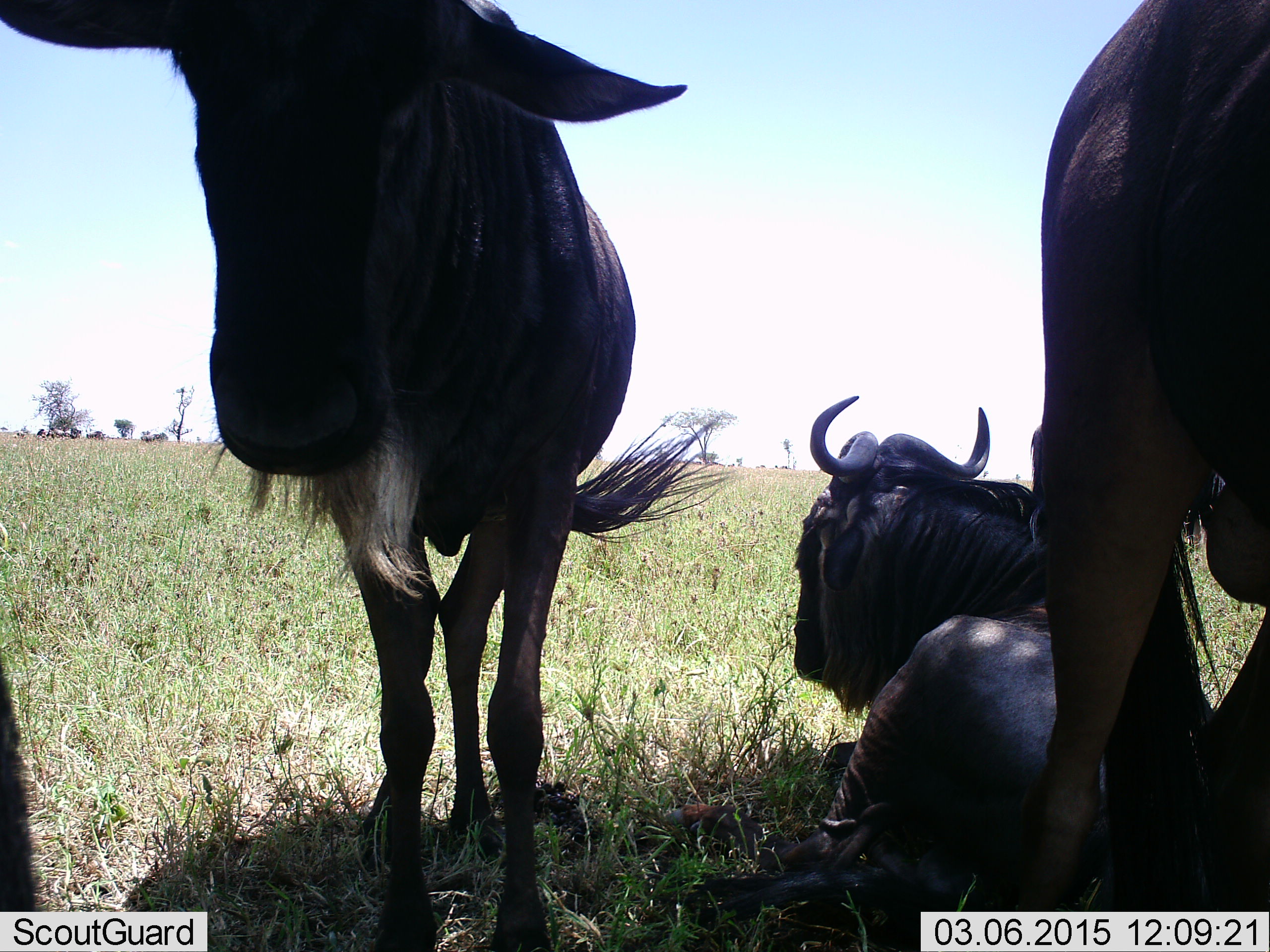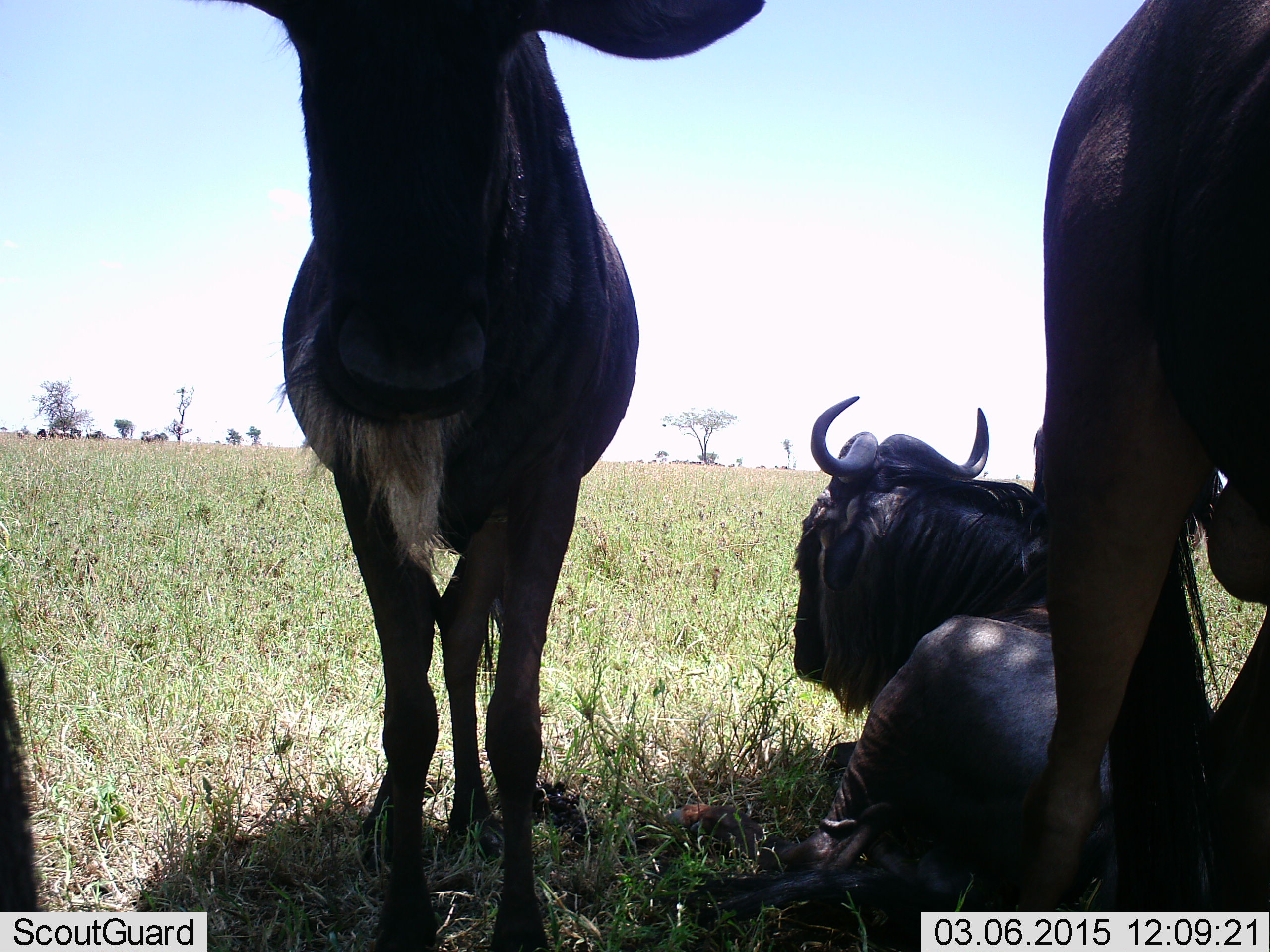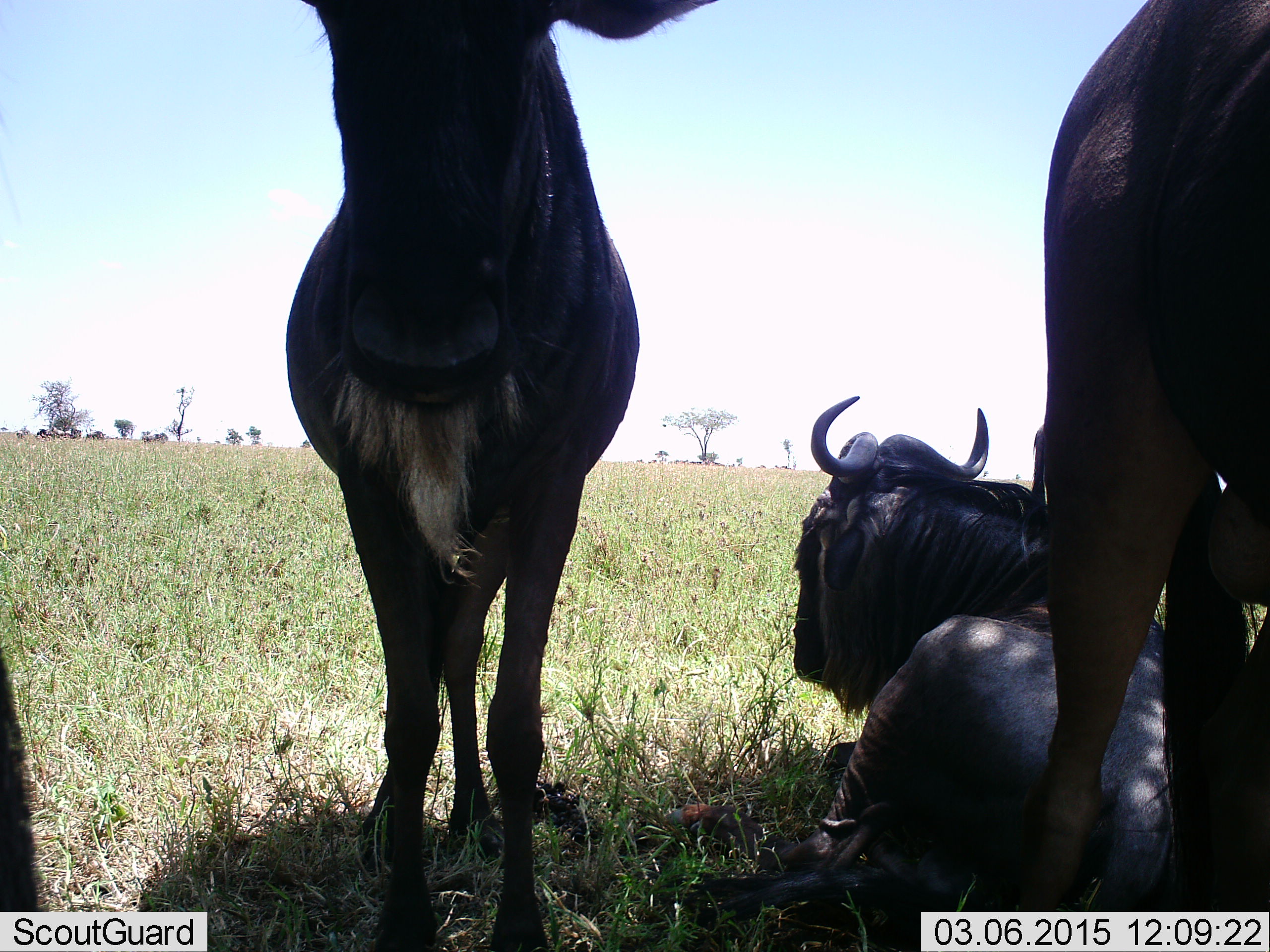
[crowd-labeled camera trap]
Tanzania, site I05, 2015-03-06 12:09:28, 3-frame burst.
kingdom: Animalia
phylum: Chordata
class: Mammalia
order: Artiodactyla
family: Bovidae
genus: Connochaetes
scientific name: Connochaetes taurinus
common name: blue wildebeest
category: wildebeest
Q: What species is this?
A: Wildebeest (blue wildebeest) (Connochaetes taurinus).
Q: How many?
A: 4.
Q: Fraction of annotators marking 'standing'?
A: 80%.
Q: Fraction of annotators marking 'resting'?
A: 100%.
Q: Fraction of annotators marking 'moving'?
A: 10%.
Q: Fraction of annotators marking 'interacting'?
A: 0%.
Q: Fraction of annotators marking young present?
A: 0%.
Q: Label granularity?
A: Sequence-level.